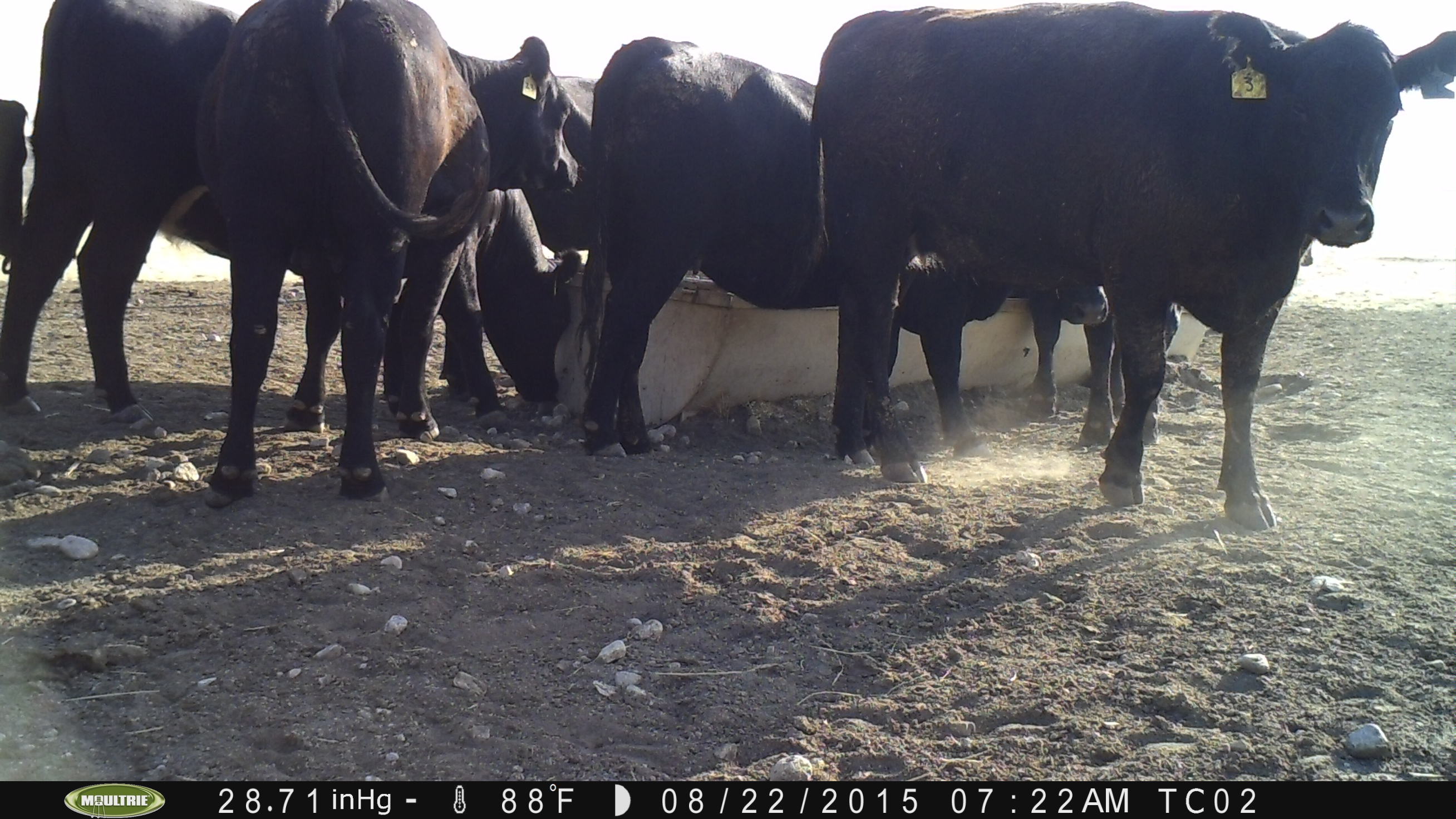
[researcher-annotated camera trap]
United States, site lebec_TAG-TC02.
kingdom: Animalia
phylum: Chordata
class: Mammalia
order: Artiodactyla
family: Bovidae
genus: Bos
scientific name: Bos taurus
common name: domestic cow